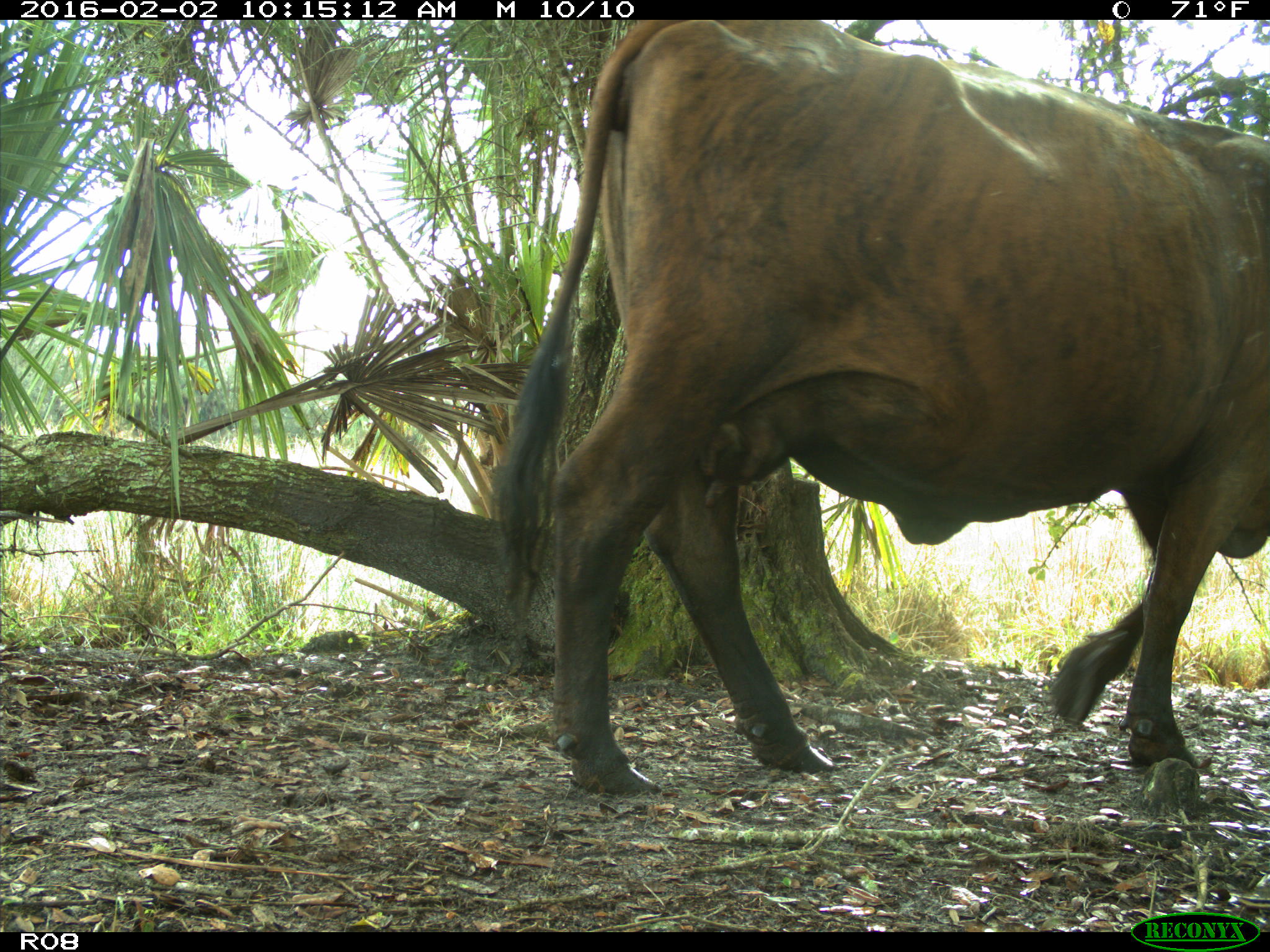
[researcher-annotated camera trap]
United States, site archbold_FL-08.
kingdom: Animalia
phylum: Chordata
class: Mammalia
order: Artiodactyla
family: Bovidae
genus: Bos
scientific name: Bos taurus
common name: domestic cow